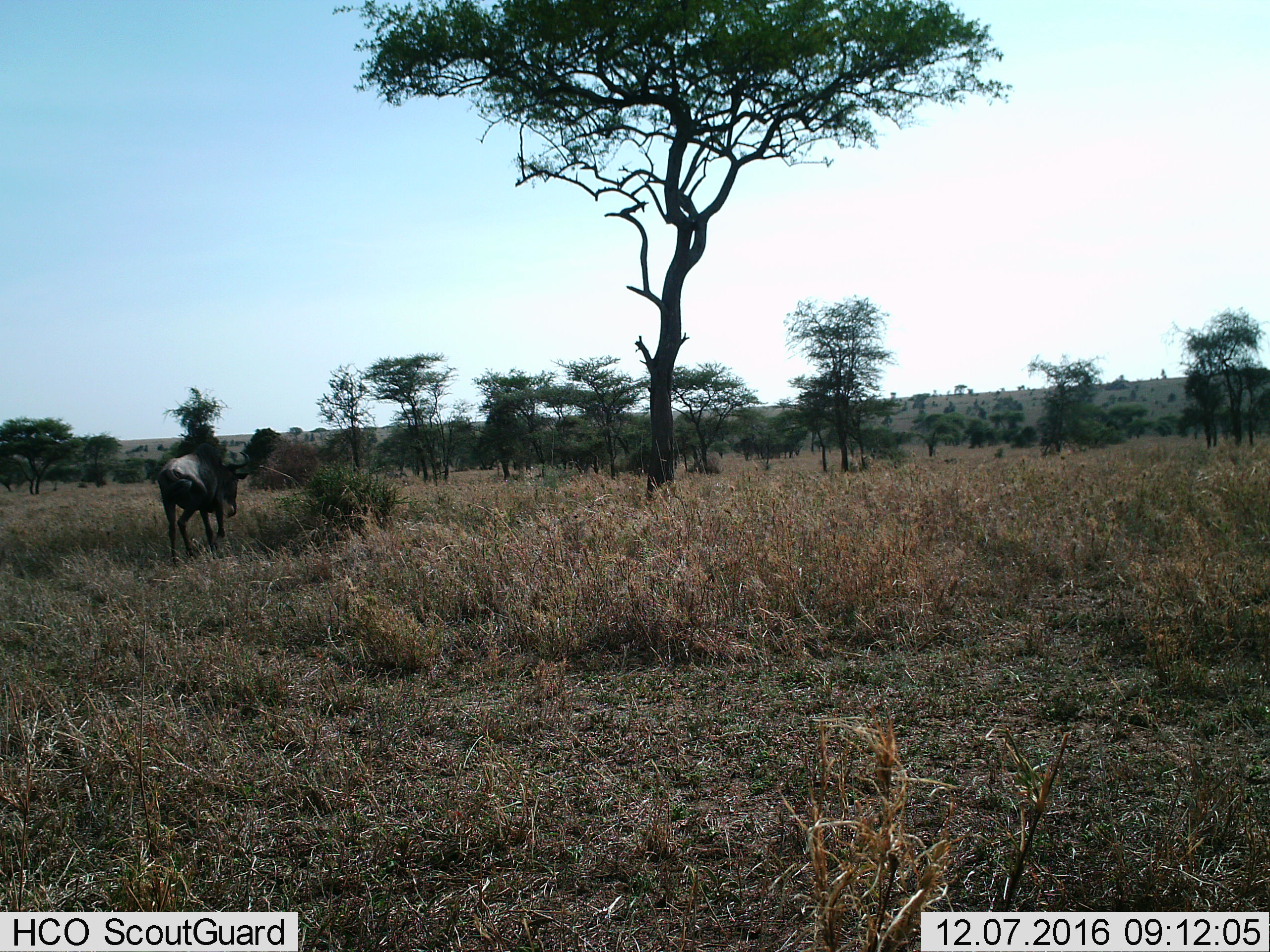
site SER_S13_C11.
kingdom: Animalia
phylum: Chordata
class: Mammalia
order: Artiodactyla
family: Bovidae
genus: Connochaetes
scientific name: Connochaetes taurinus taurinus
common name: blue wildebeest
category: wildebeestblue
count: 1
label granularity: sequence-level